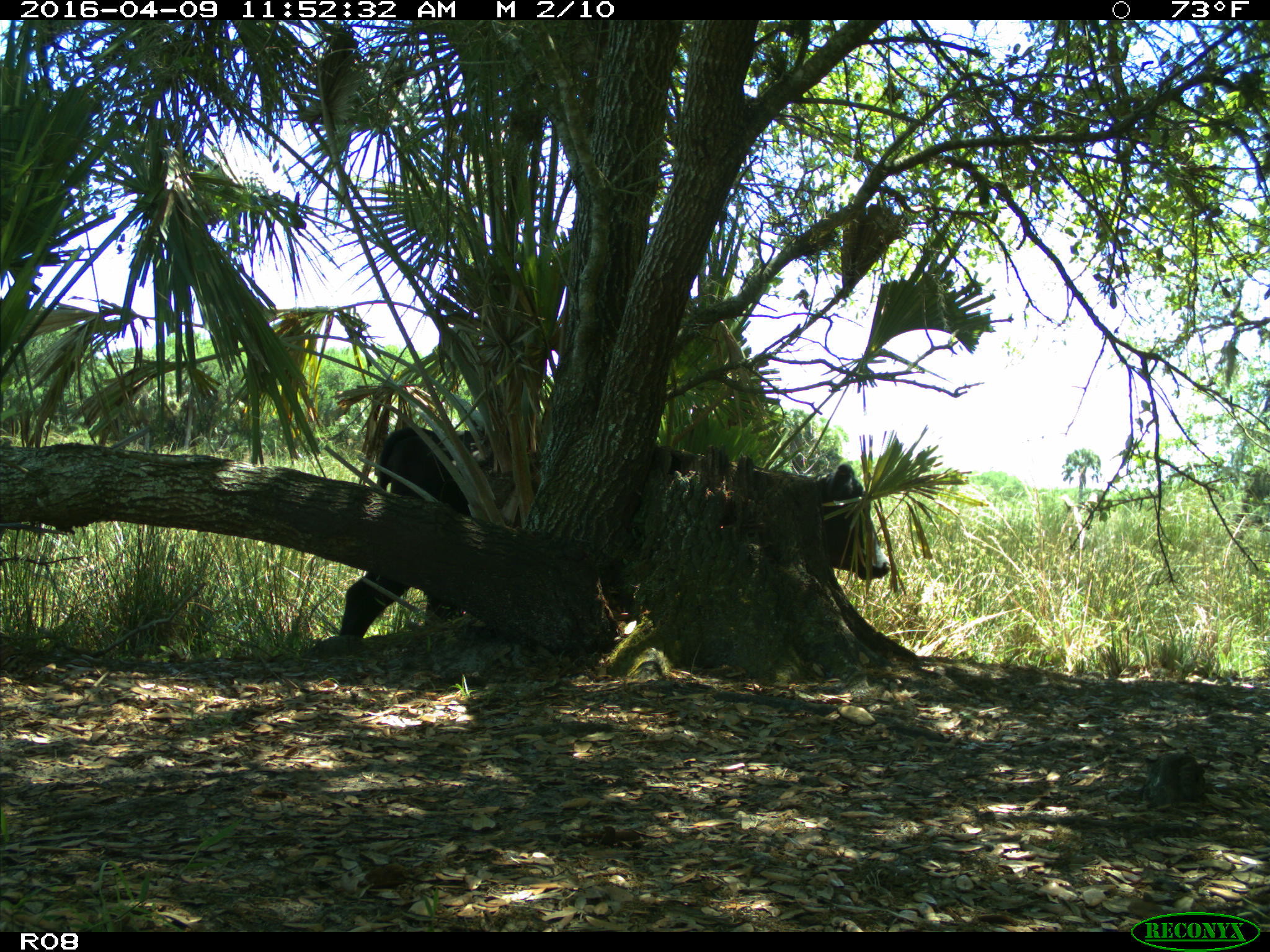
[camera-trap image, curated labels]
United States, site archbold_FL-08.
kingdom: Animalia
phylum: Chordata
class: Mammalia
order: Artiodactyla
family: Bovidae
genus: Bos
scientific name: Bos taurus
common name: domestic cow